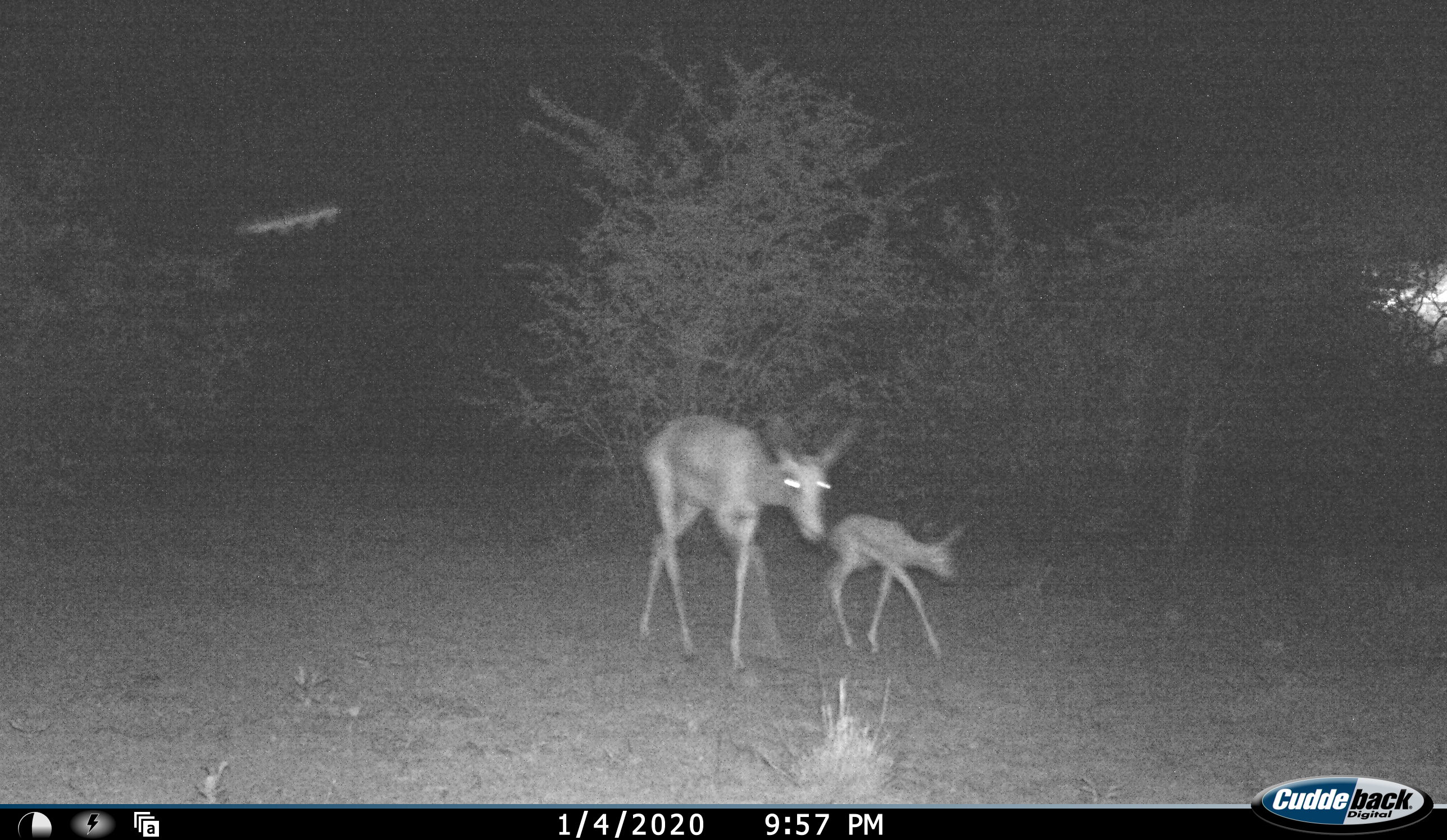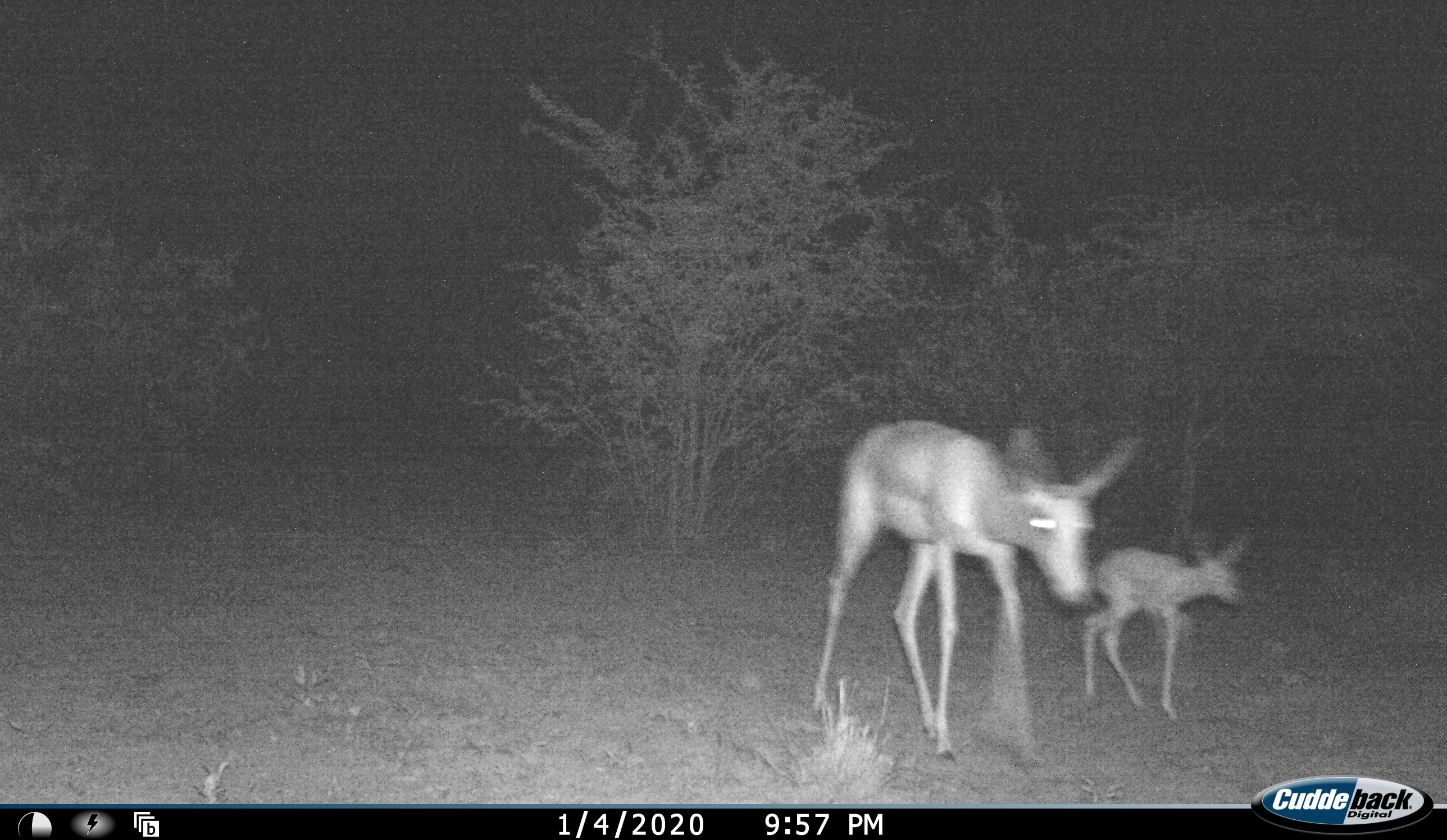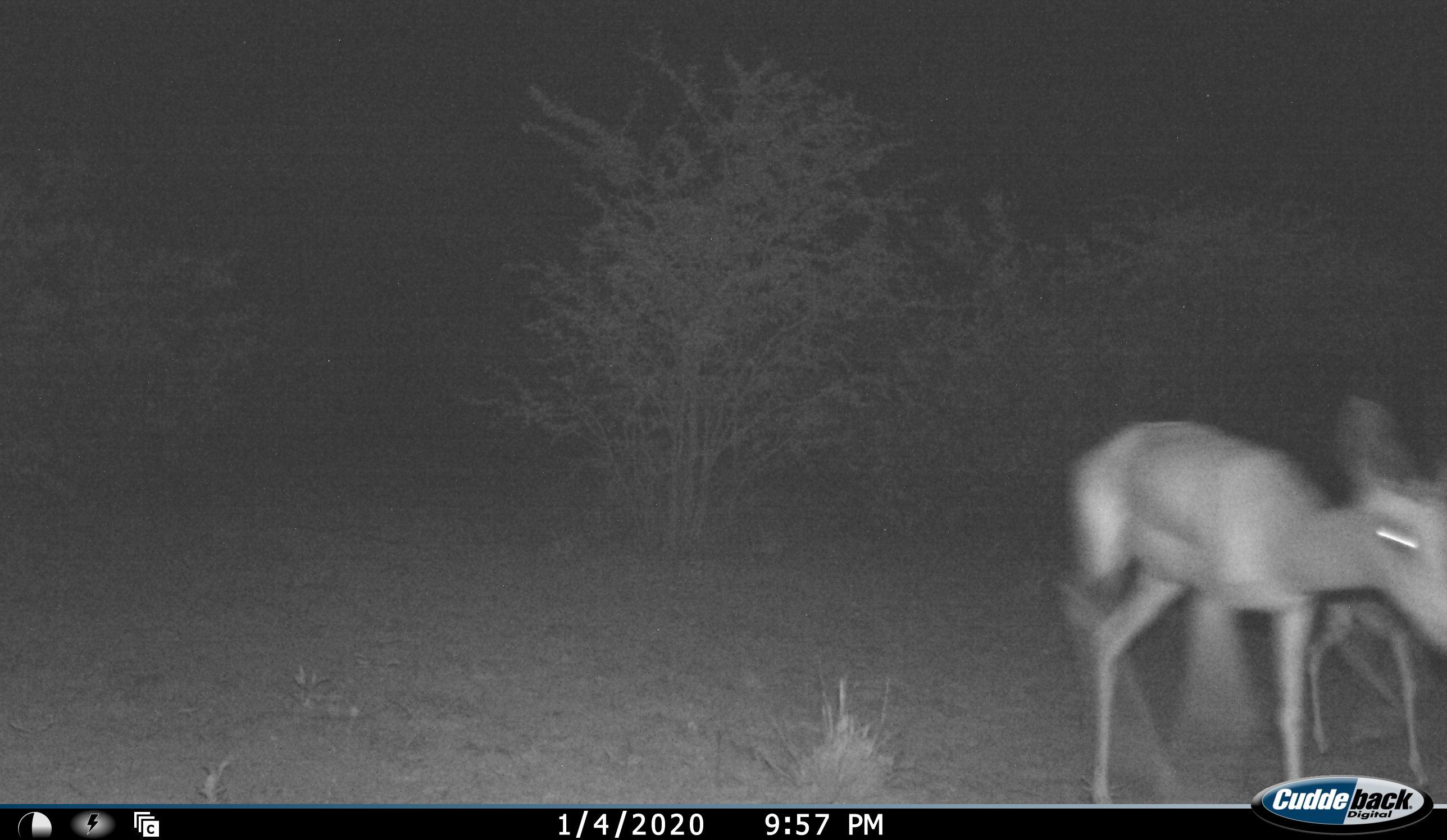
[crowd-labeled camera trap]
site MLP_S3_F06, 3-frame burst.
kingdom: Animalia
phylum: Chordata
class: Mammalia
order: Artiodactyla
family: Bovidae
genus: Raphicerus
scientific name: Raphicerus campestris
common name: steenbok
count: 2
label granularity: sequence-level